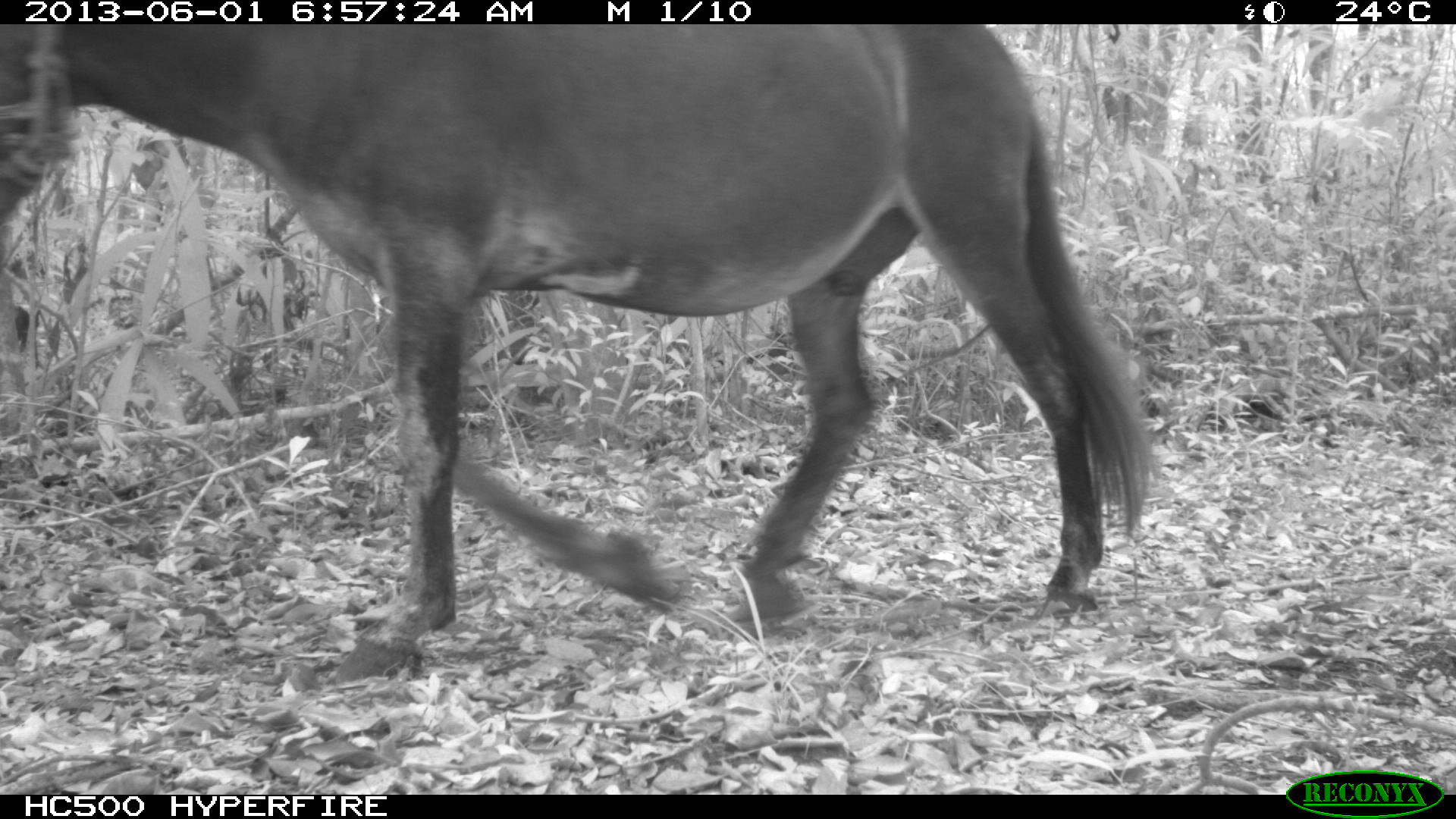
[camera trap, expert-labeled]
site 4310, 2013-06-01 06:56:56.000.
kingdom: Animalia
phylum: Chordata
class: Mammalia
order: Perissodactyla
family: Equidae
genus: Equus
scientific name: Equus ferus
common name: wild horse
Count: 1.